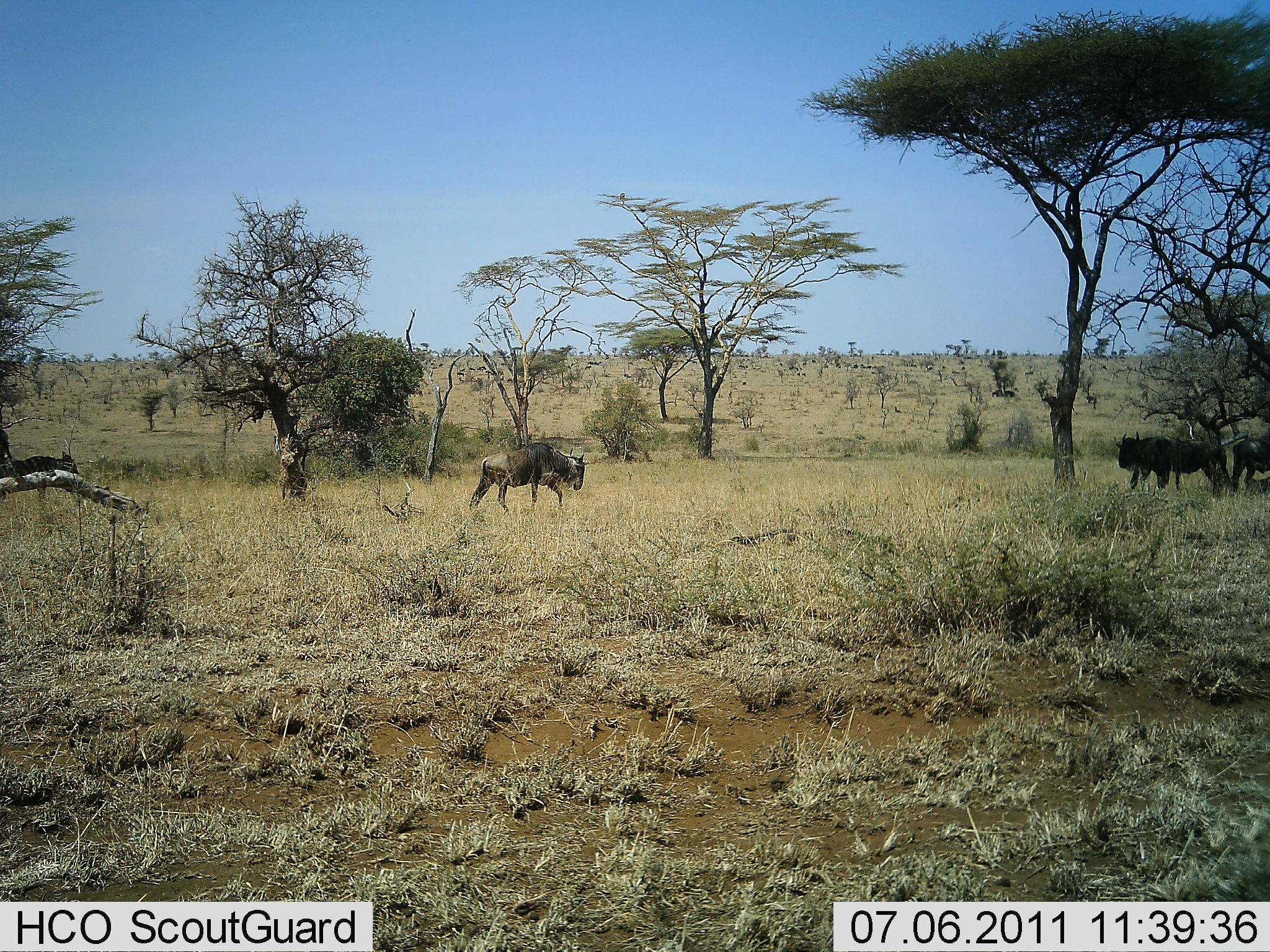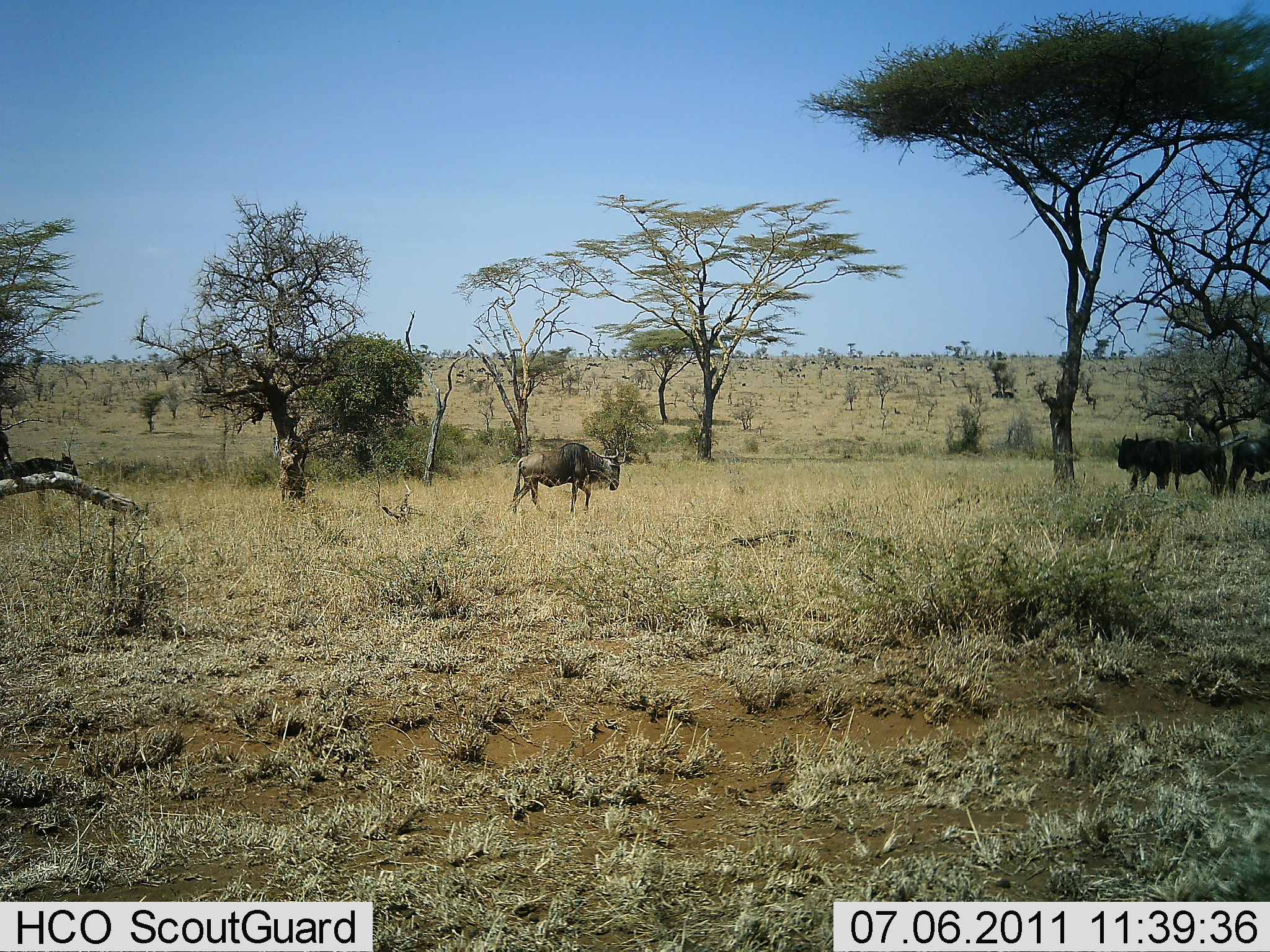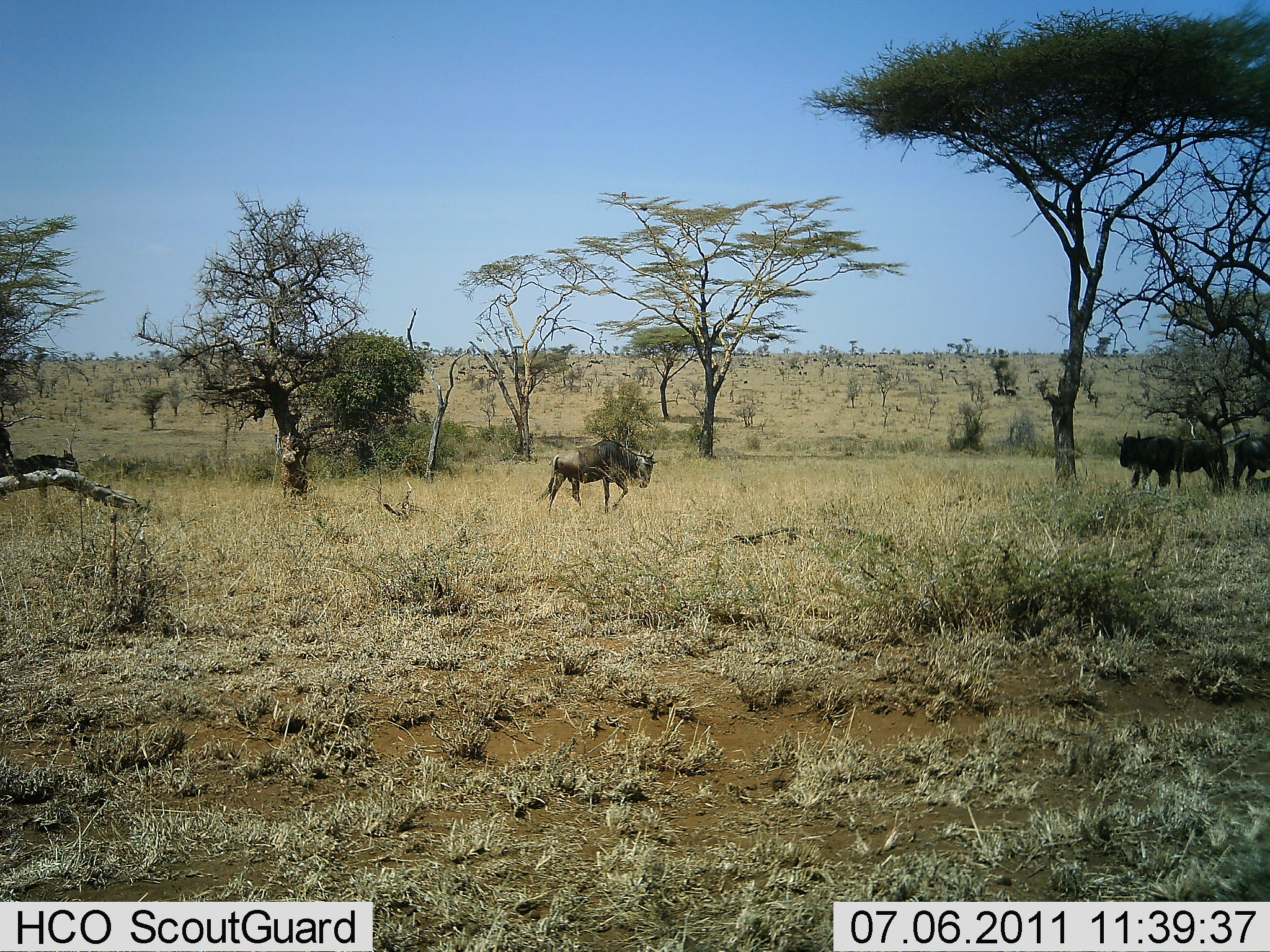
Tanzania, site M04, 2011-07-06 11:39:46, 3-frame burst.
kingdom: Animalia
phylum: Chordata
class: Mammalia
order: Artiodactyla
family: Bovidae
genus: Connochaetes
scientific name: Connochaetes taurinus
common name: blue wildebeest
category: wildebeest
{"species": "wildebeest (blue wildebeest) (Connochaetes taurinus)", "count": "3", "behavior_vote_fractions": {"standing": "45%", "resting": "18%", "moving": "73%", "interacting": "0%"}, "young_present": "0%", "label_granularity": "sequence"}